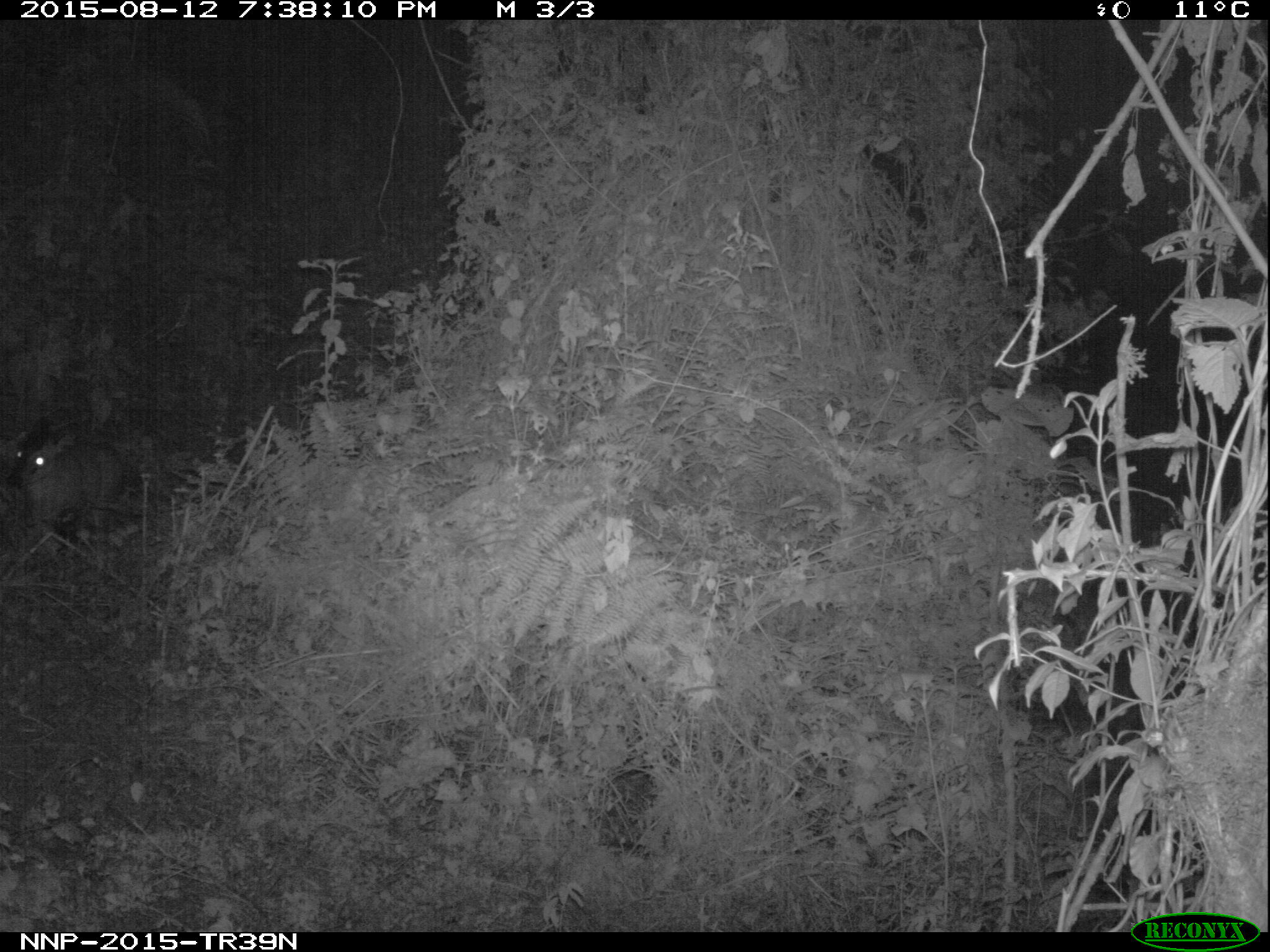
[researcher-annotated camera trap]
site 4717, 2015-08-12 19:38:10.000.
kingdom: Animalia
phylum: Chordata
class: Mammalia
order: Artiodactyla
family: Bovidae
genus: Cephalophus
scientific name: Cephalophus nigrifrons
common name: black-fronted duiker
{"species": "Cephalophus nigrifrons (black-fronted duiker)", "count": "1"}